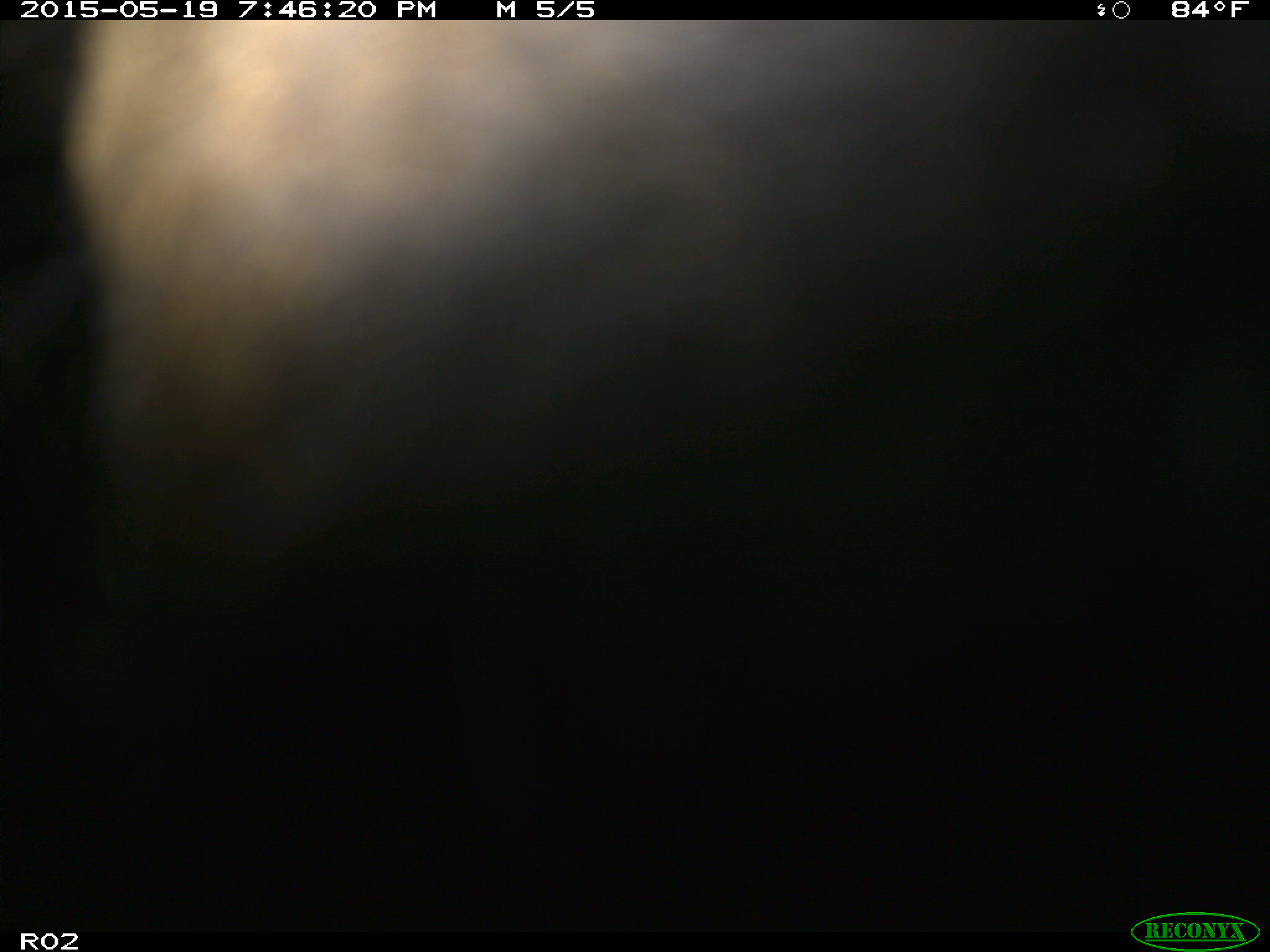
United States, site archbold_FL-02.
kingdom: Animalia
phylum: Chordata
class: Mammalia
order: Artiodactyla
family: Bovidae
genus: Bos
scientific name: Bos taurus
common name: domestic cow